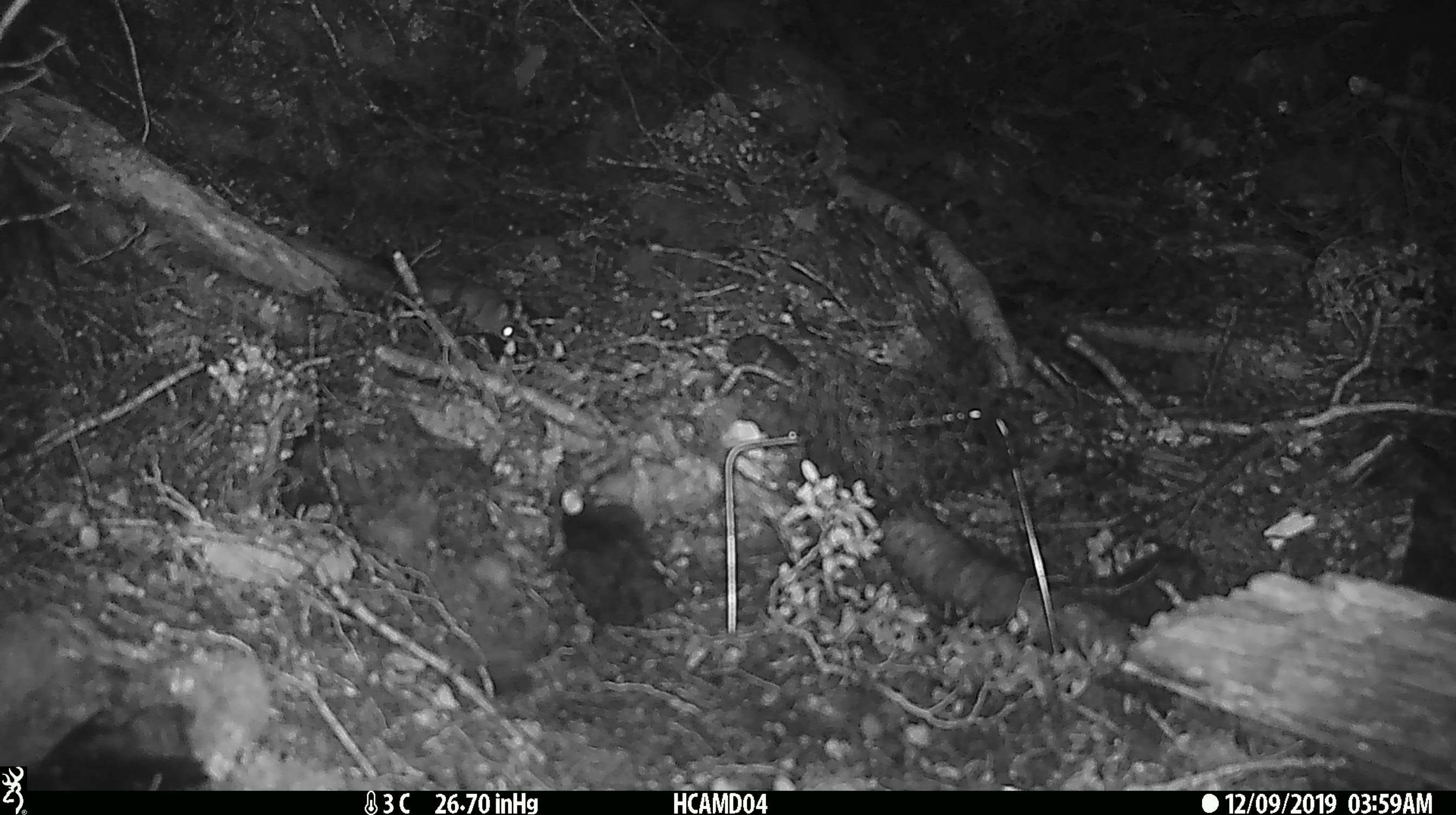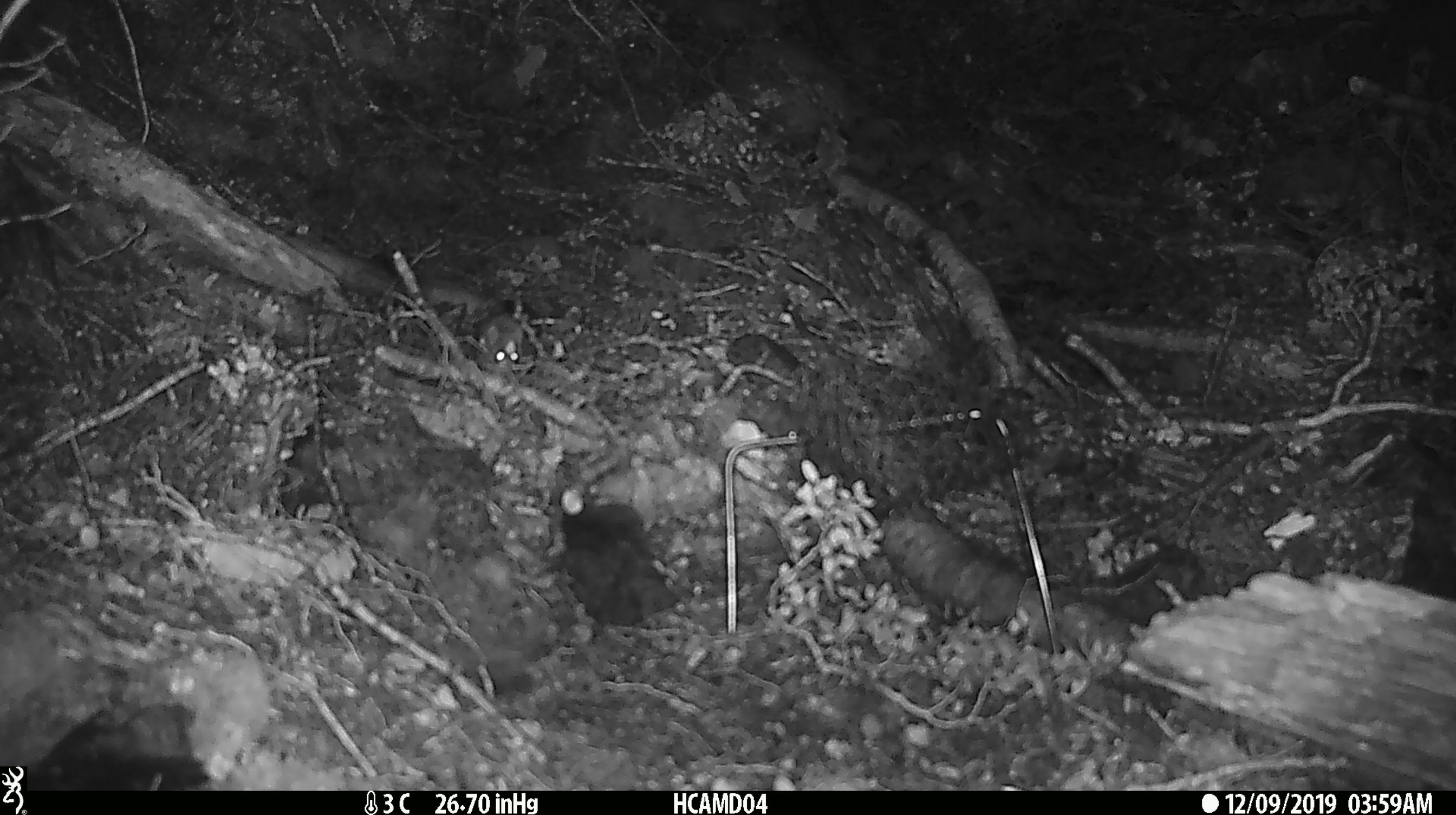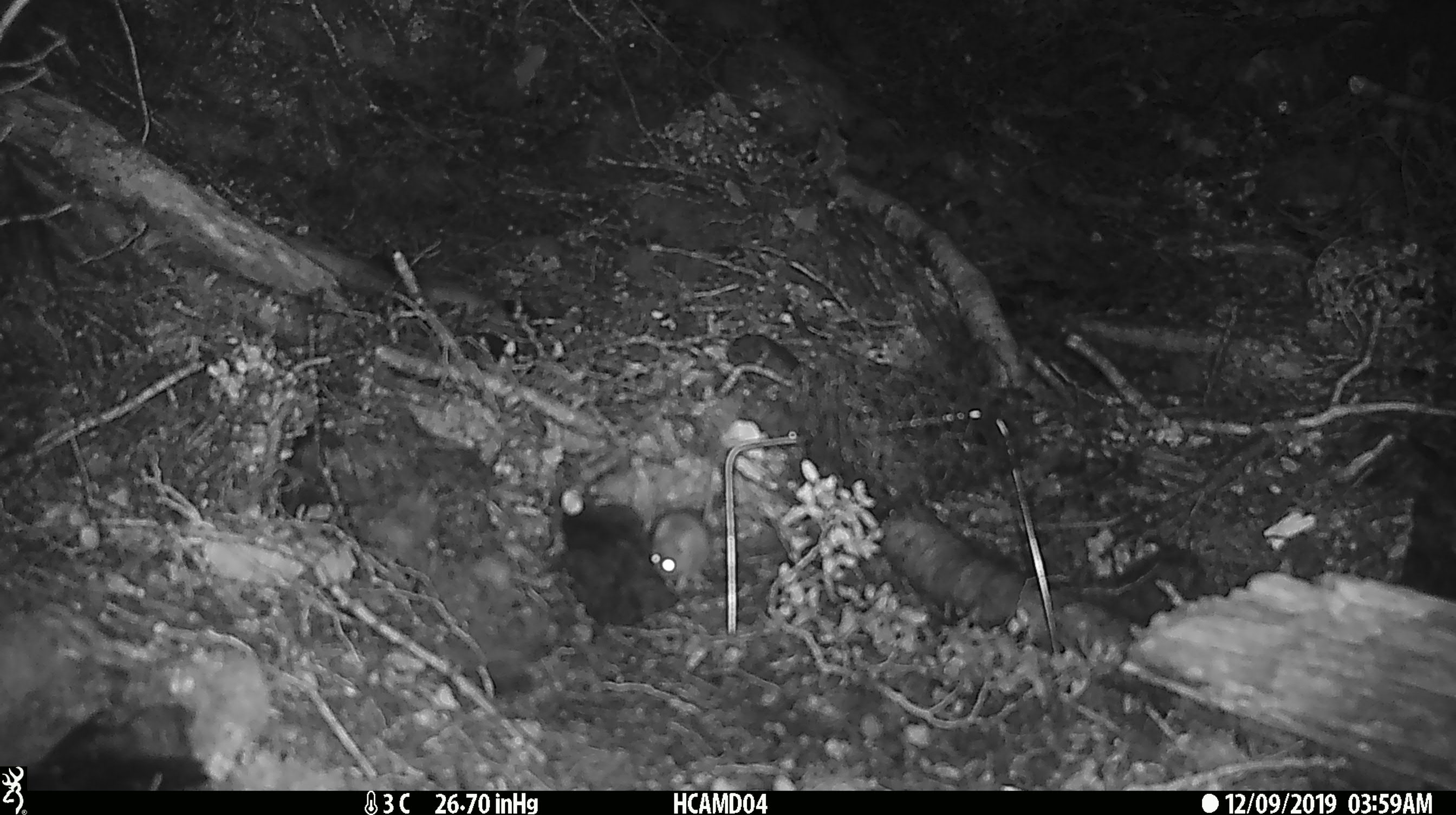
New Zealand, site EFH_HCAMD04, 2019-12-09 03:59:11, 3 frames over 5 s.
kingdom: Animalia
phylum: Chordata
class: Mammalia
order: Rodentia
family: Muridae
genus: Mus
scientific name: Mus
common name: mouse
Mouse (Mus).